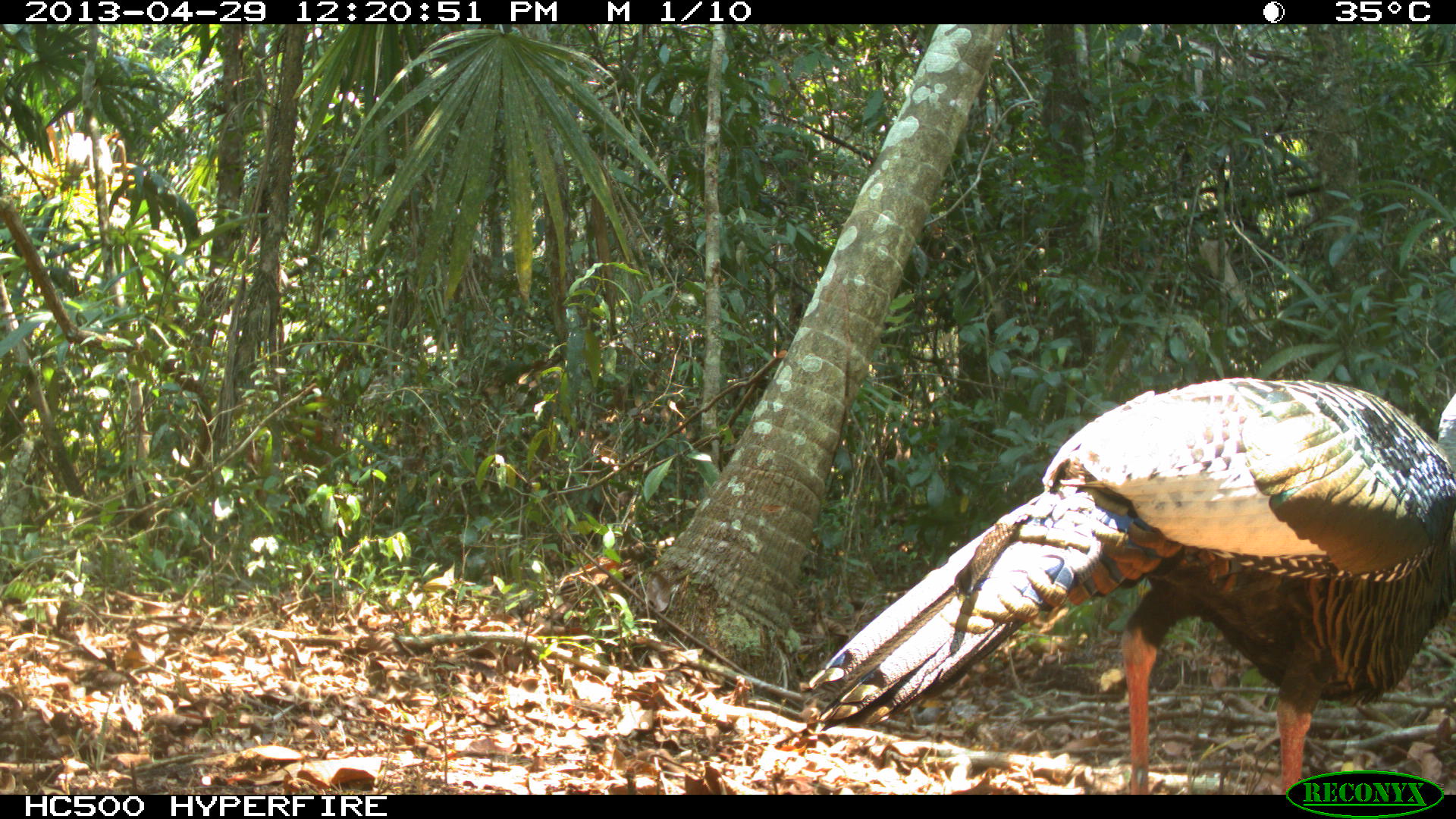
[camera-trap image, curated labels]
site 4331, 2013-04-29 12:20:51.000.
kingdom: Animalia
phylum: Chordata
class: Aves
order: Galliformes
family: Phasianidae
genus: Meleagris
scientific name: Meleagris ocellata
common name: ocellated turkey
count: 1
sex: male